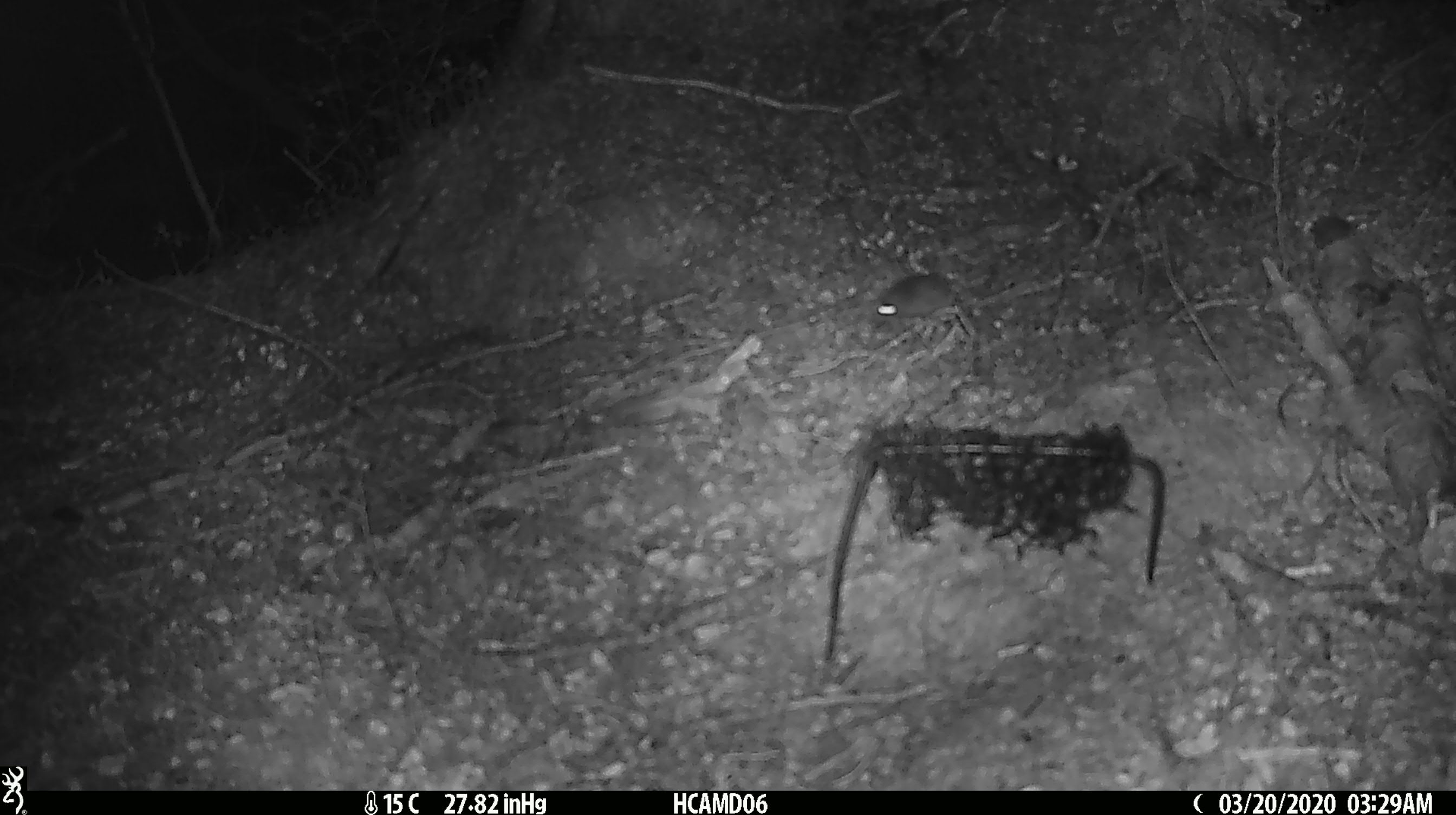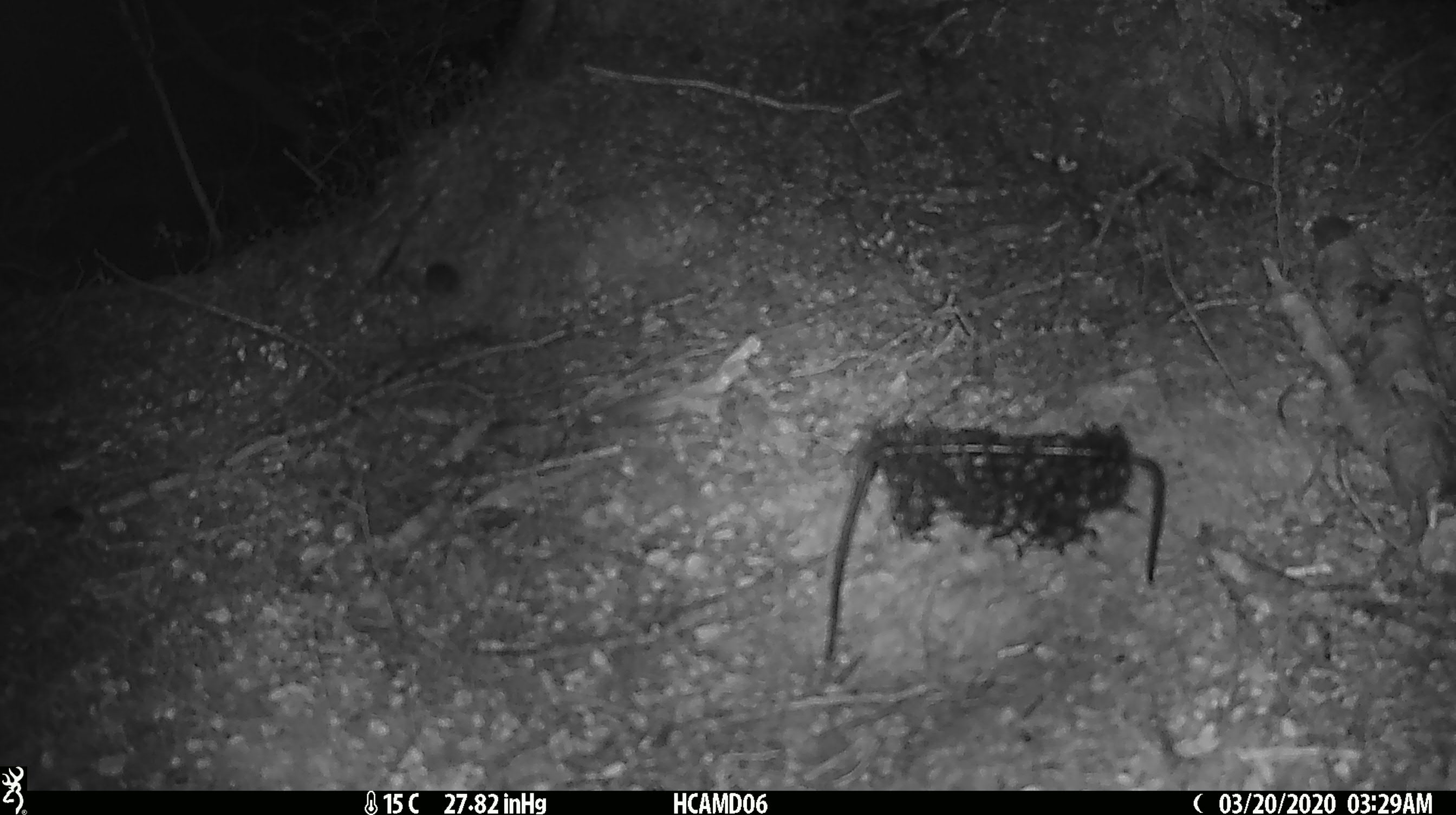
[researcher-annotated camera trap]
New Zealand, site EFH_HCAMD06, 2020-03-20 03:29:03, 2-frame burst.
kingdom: Animalia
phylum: Chordata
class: Mammalia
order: Rodentia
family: Muridae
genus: Mus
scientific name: Mus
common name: mouse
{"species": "mouse (Mus)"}